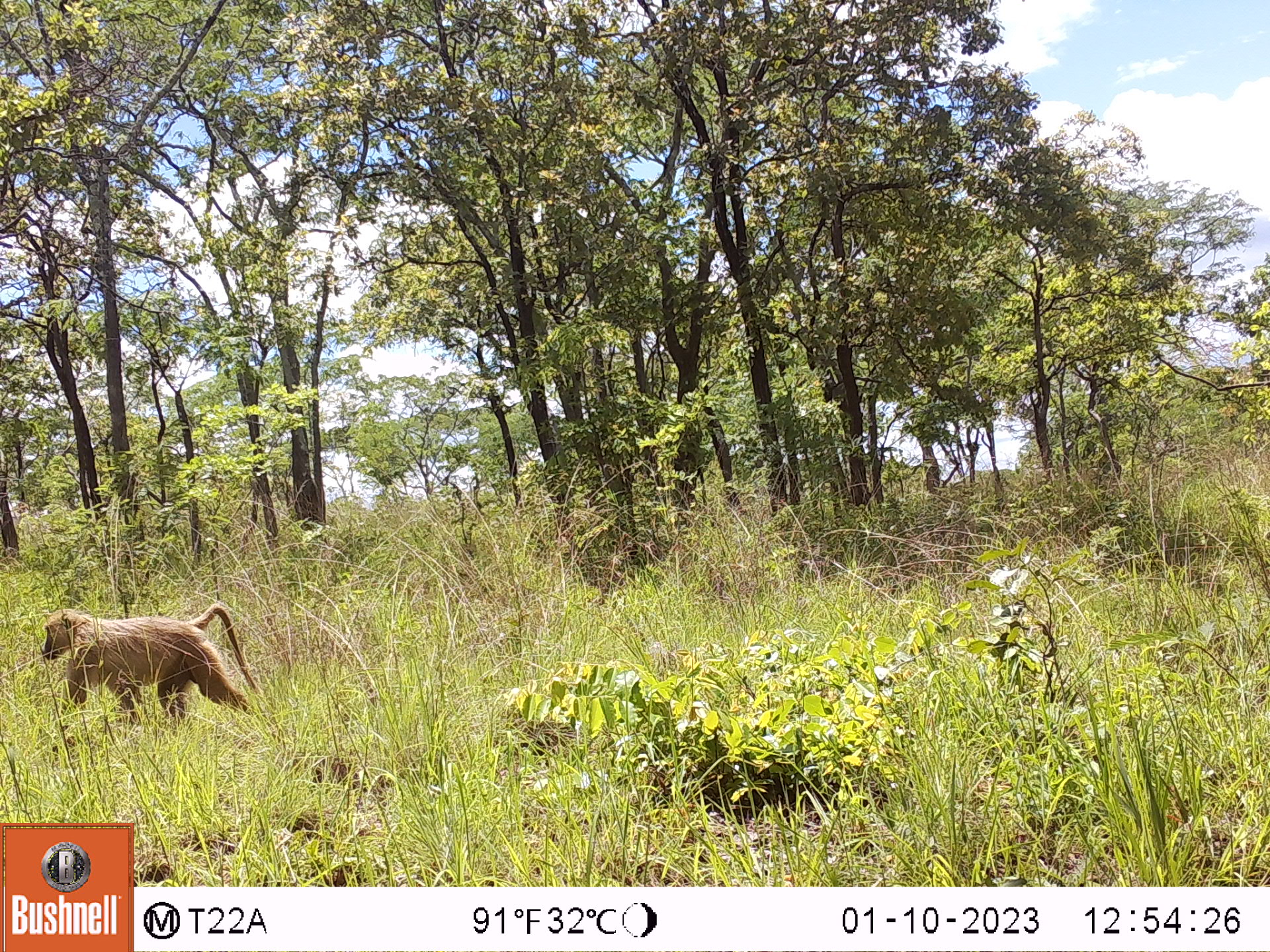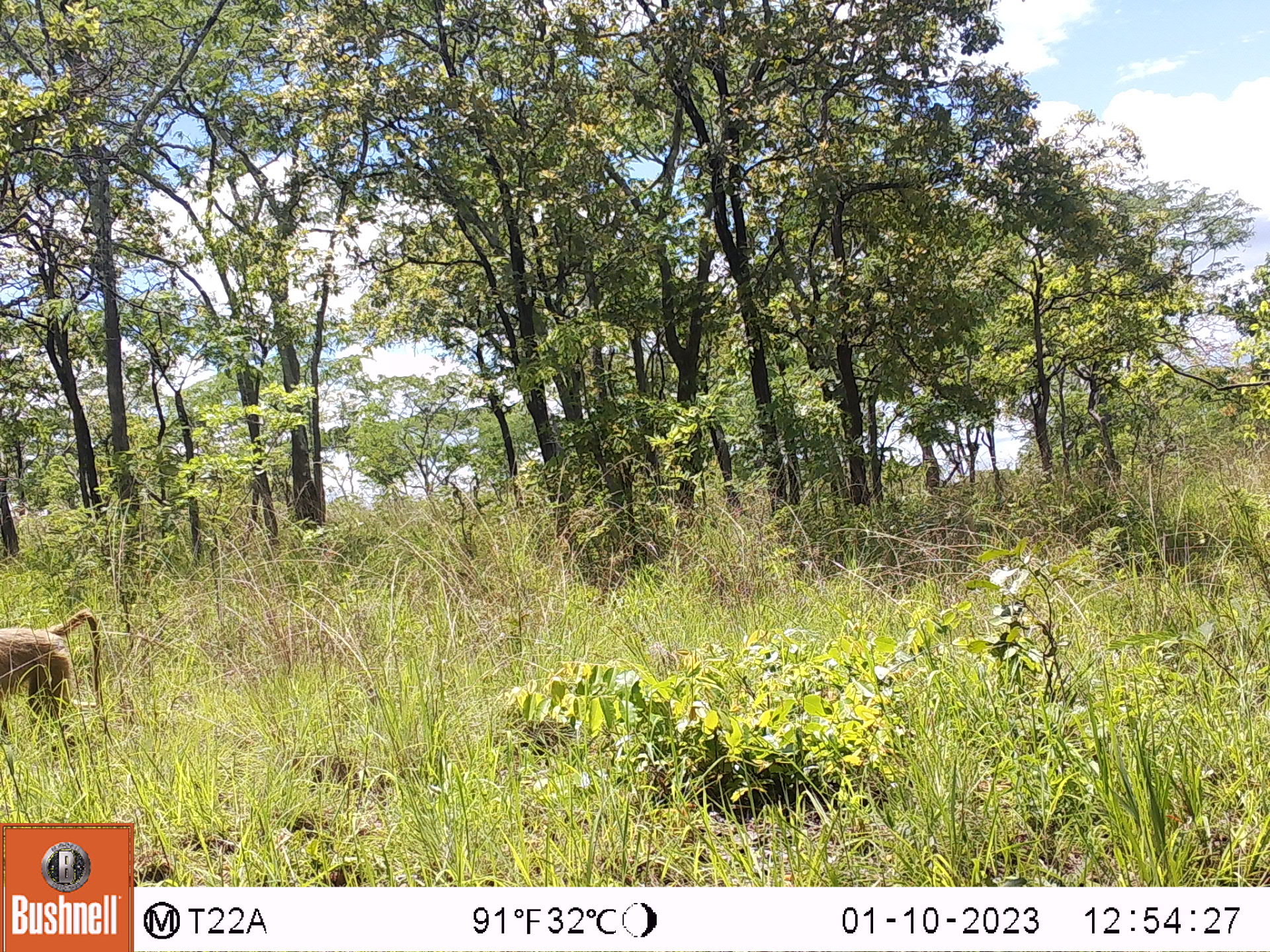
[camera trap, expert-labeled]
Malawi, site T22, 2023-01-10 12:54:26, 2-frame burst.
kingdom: Animalia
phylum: Chordata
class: Mammalia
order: Primates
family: Cercopithecidae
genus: Papio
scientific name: Papio cynocephalus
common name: yellow baboon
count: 1